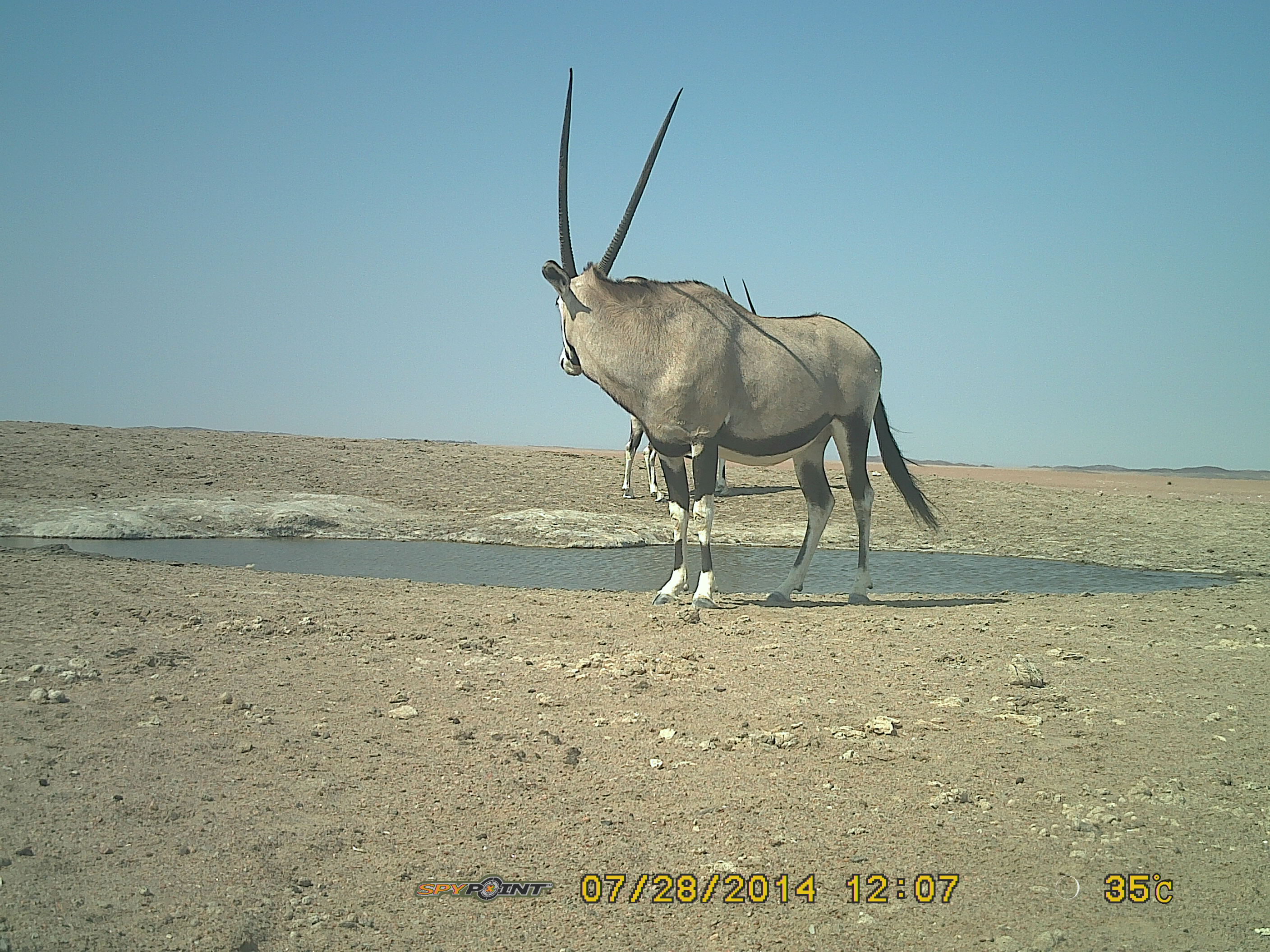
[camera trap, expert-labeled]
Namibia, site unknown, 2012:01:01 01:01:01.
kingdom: Animalia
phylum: Chordata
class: Mammalia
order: Artiodactyla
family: Bovidae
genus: Oryx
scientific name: Oryx gazella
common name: gemsbok